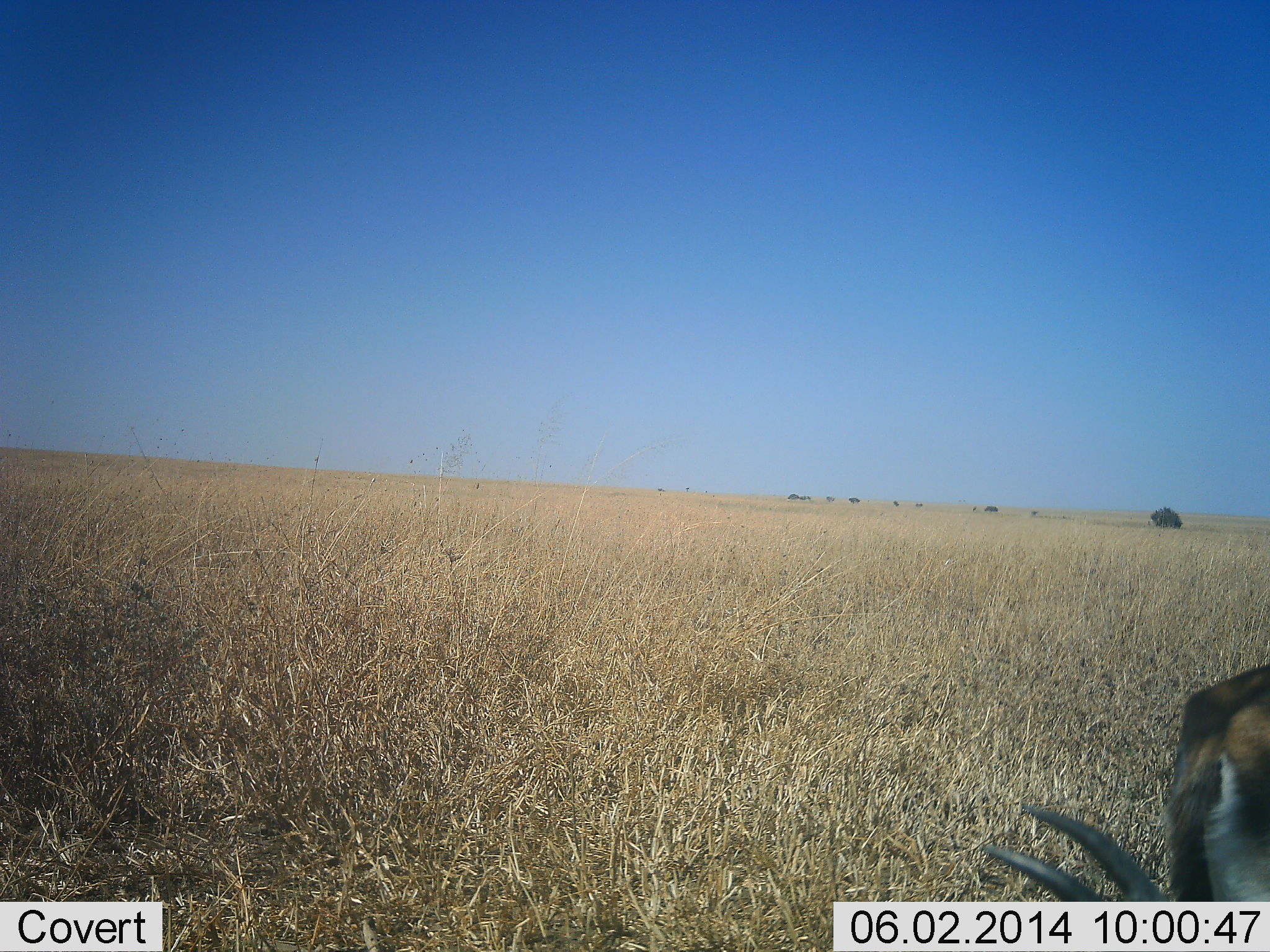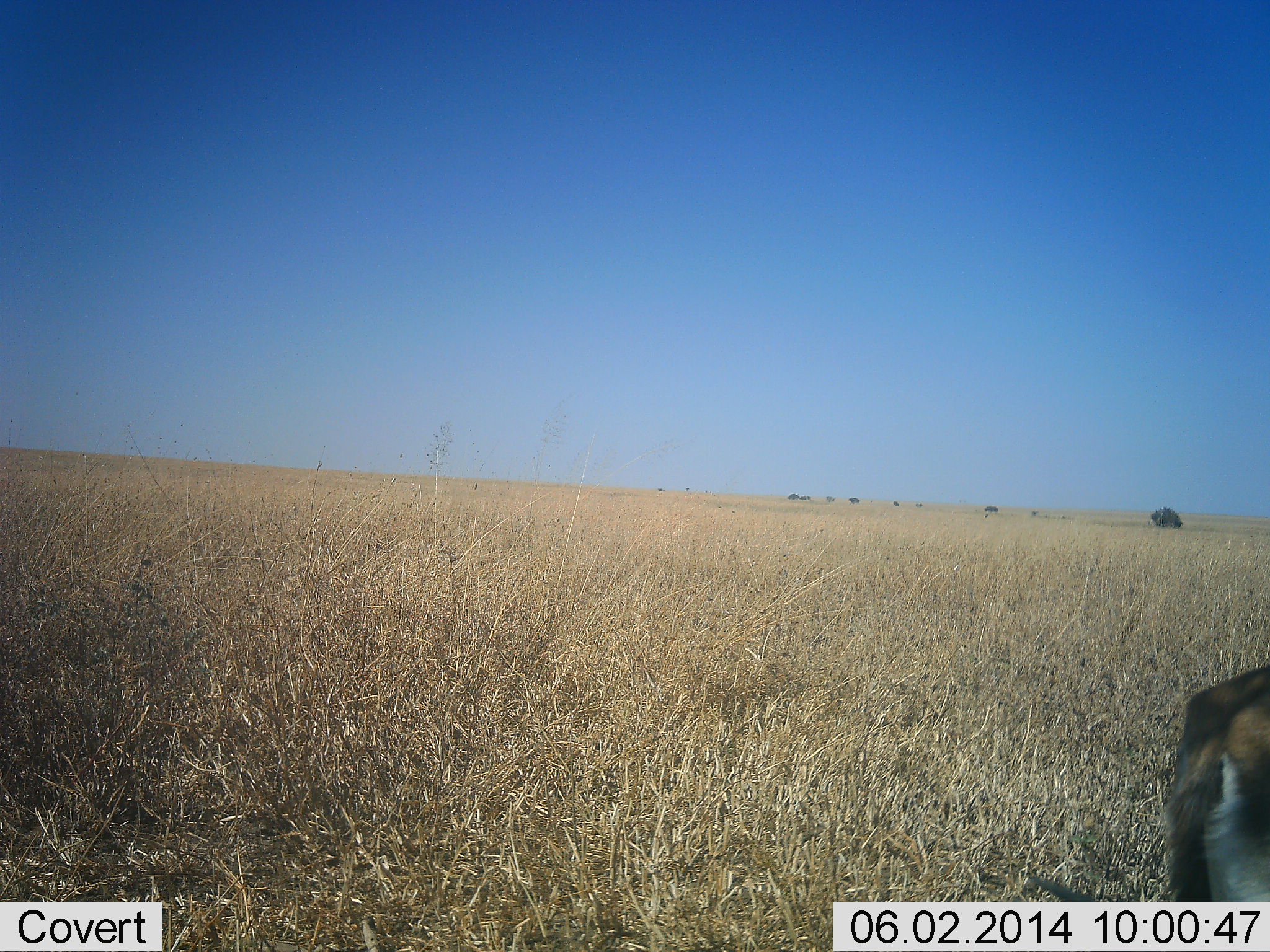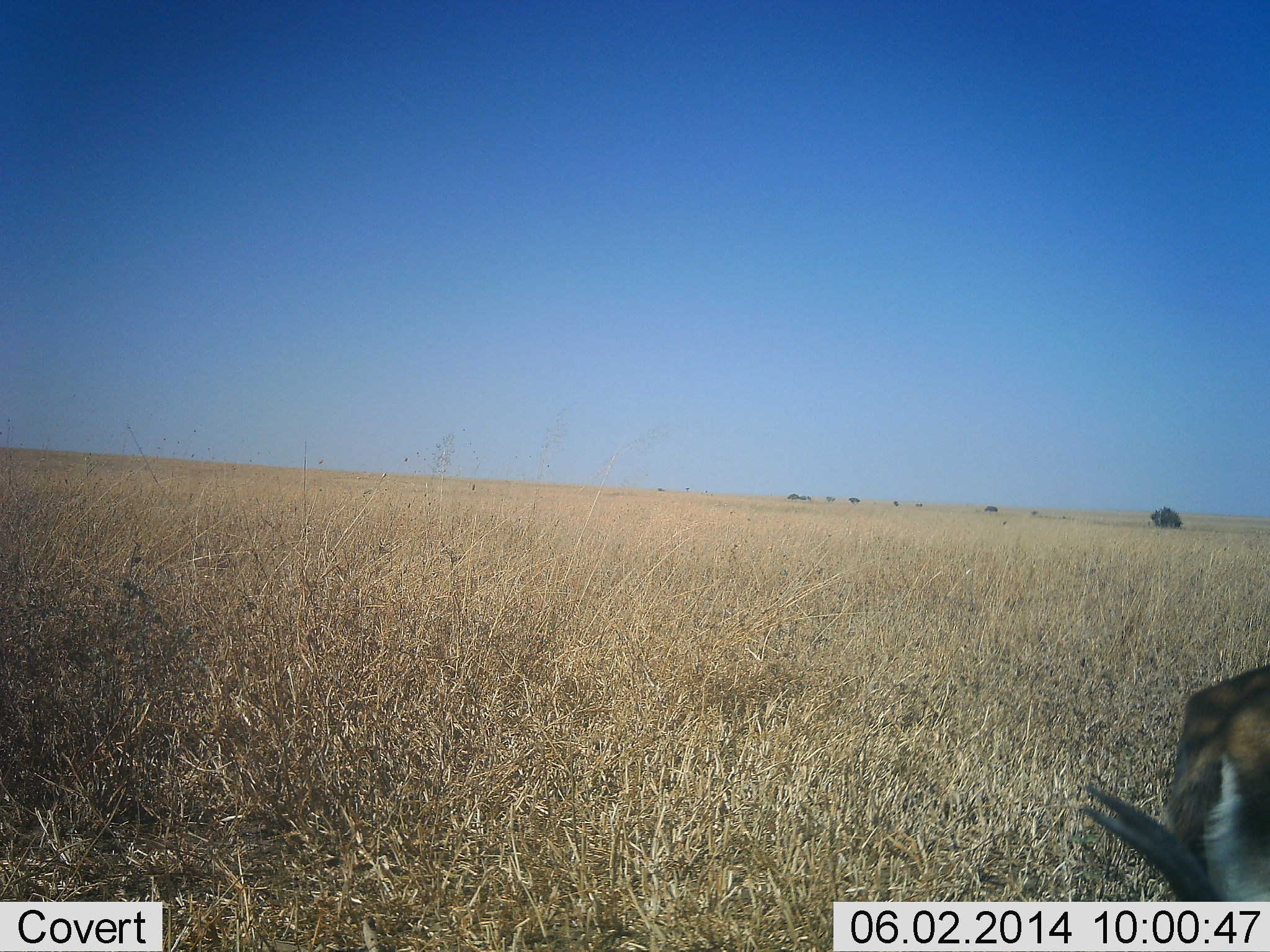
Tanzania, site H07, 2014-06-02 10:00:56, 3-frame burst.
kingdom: Animalia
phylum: Chordata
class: Mammalia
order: Artiodactyla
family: Bovidae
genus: Eudorcas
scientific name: Eudorcas thomsonii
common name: thomson's gazelle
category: gazellethomsons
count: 1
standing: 60%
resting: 0%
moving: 0%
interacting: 0%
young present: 0%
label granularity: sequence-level